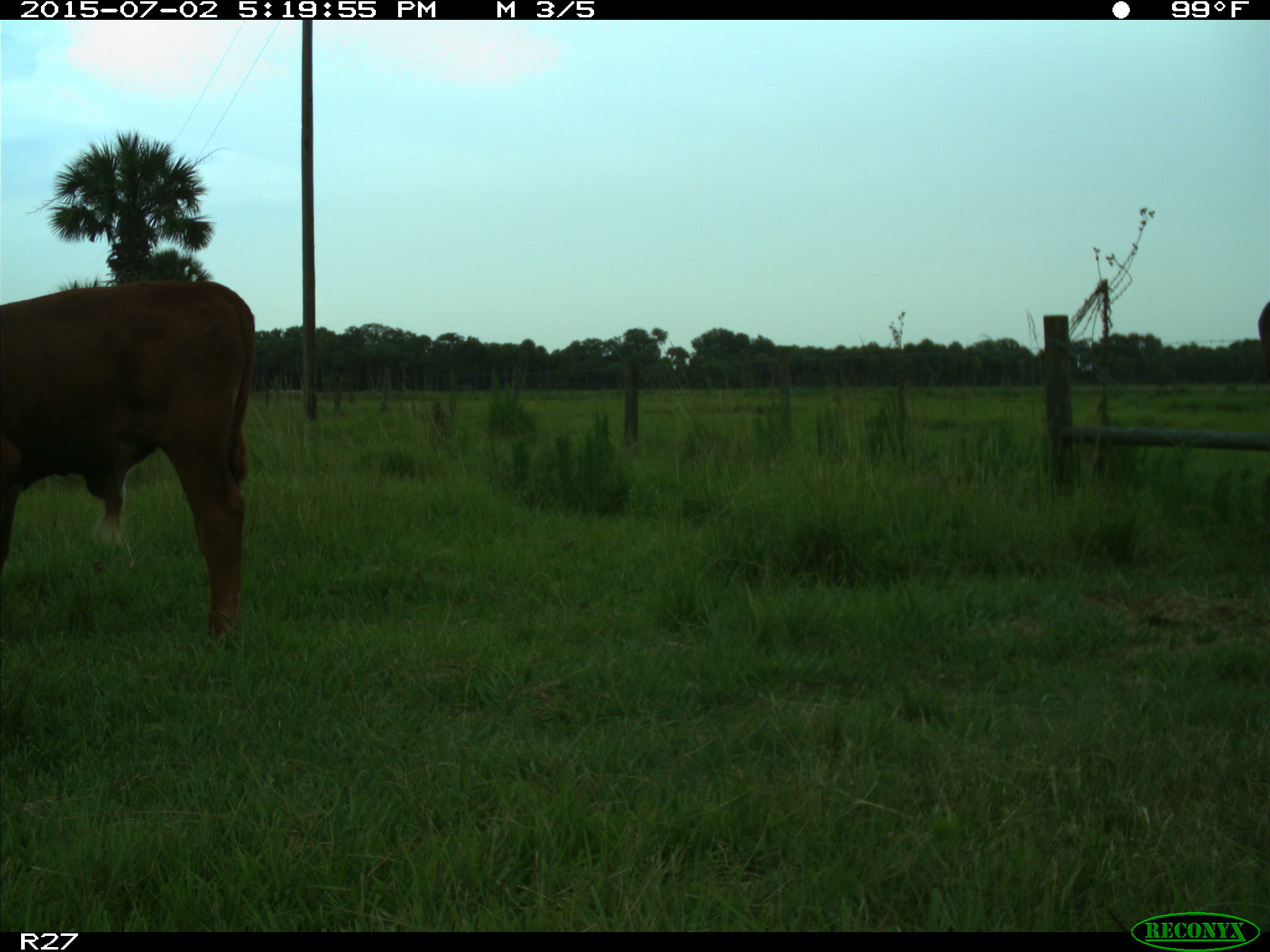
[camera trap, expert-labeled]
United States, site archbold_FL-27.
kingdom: Animalia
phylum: Chordata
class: Mammalia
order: Artiodactyla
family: Bovidae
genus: Bos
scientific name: Bos taurus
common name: domestic cow